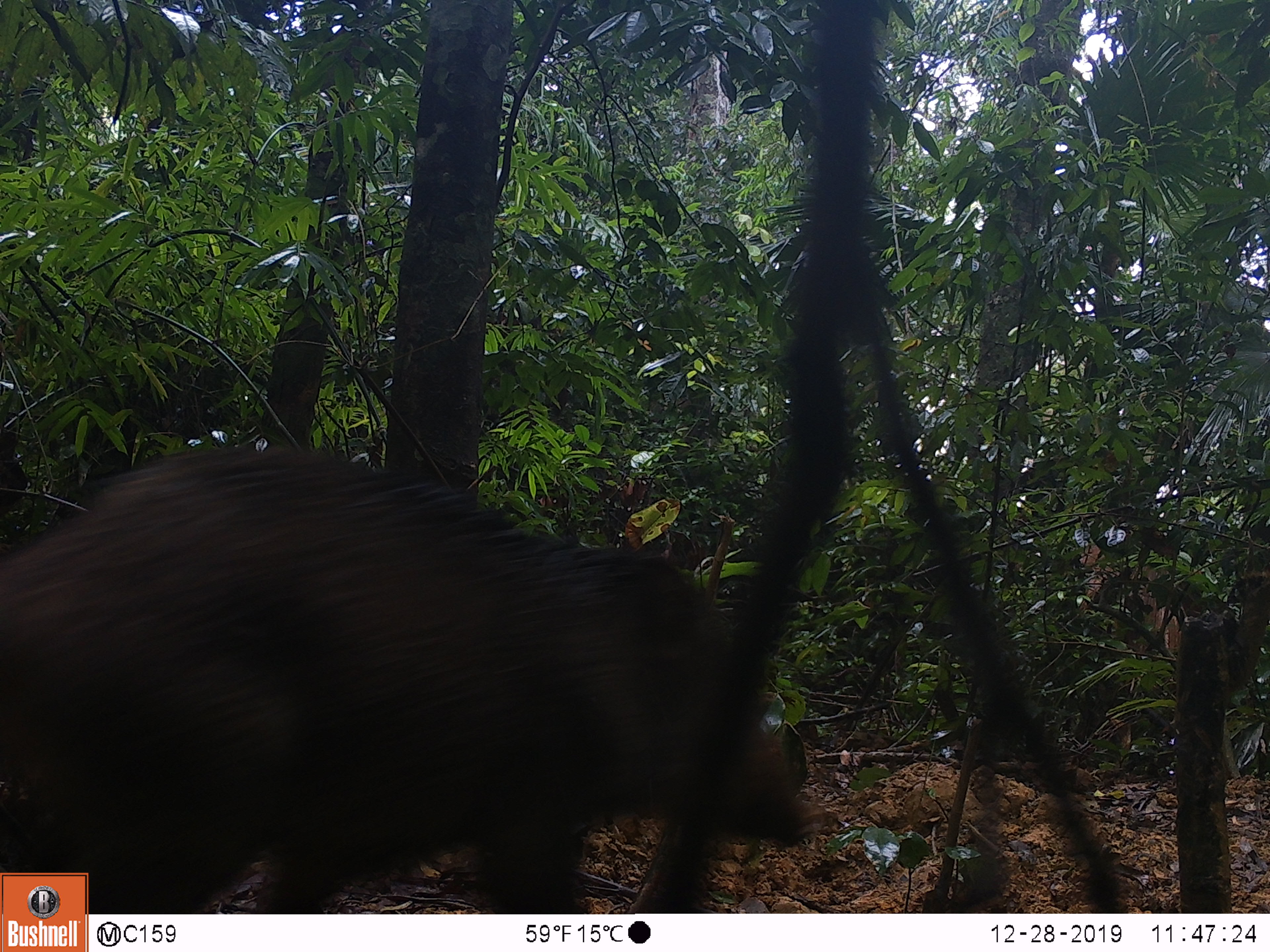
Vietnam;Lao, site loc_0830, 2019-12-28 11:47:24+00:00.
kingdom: Animalia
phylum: Chordata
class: Mammalia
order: Artiodactyla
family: Suidae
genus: Sus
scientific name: Sus scrofa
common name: eurasian wild pig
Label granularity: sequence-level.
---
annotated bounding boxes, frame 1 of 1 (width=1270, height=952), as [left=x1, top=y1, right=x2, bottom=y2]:
eurasian wild pig: [left=1, top=445, right=813, bottom=911]